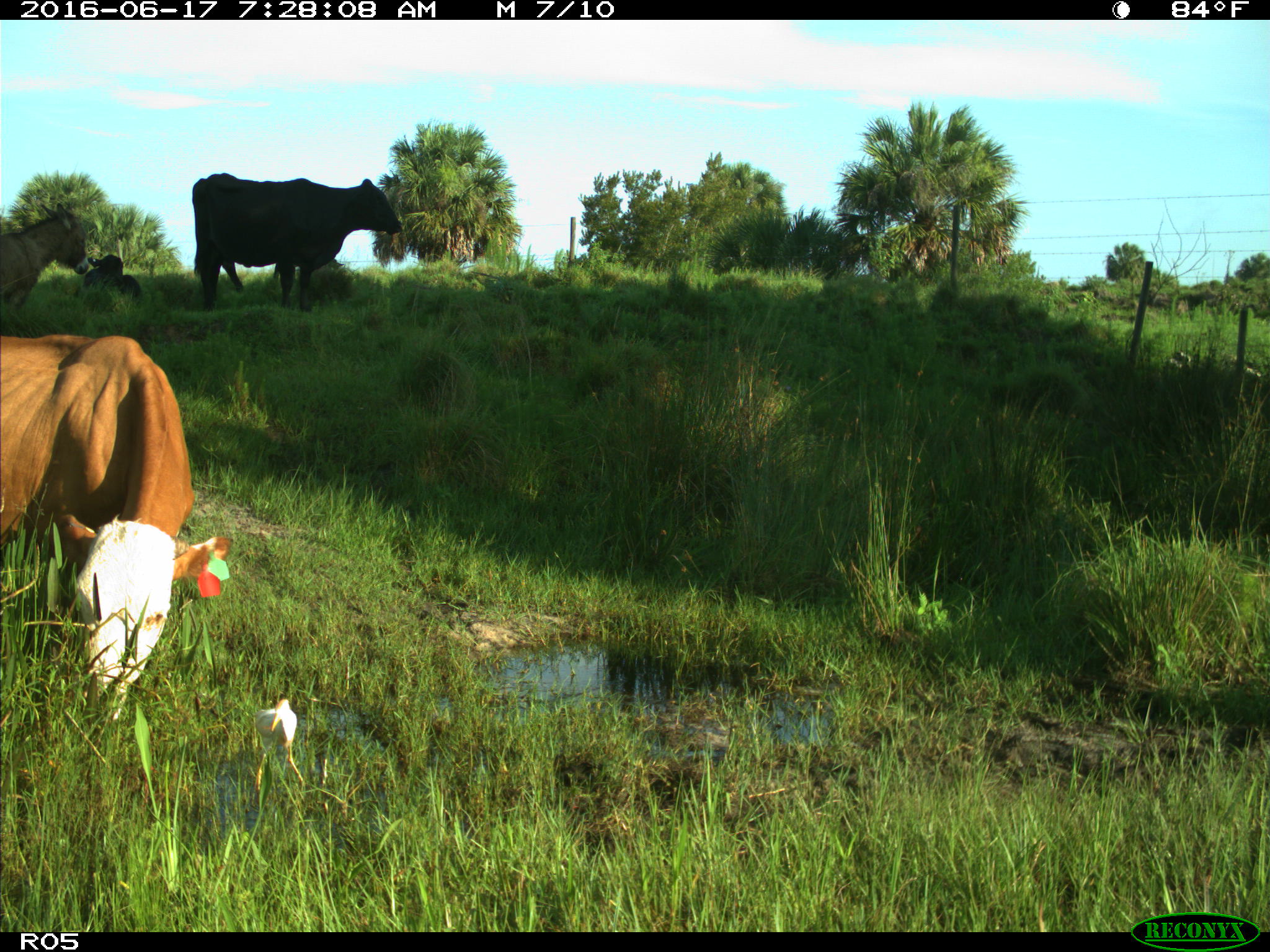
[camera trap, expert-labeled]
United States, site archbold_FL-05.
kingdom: Animalia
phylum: Chordata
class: Mammalia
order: Artiodactyla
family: Bovidae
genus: Bos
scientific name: Bos taurus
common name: domestic cow